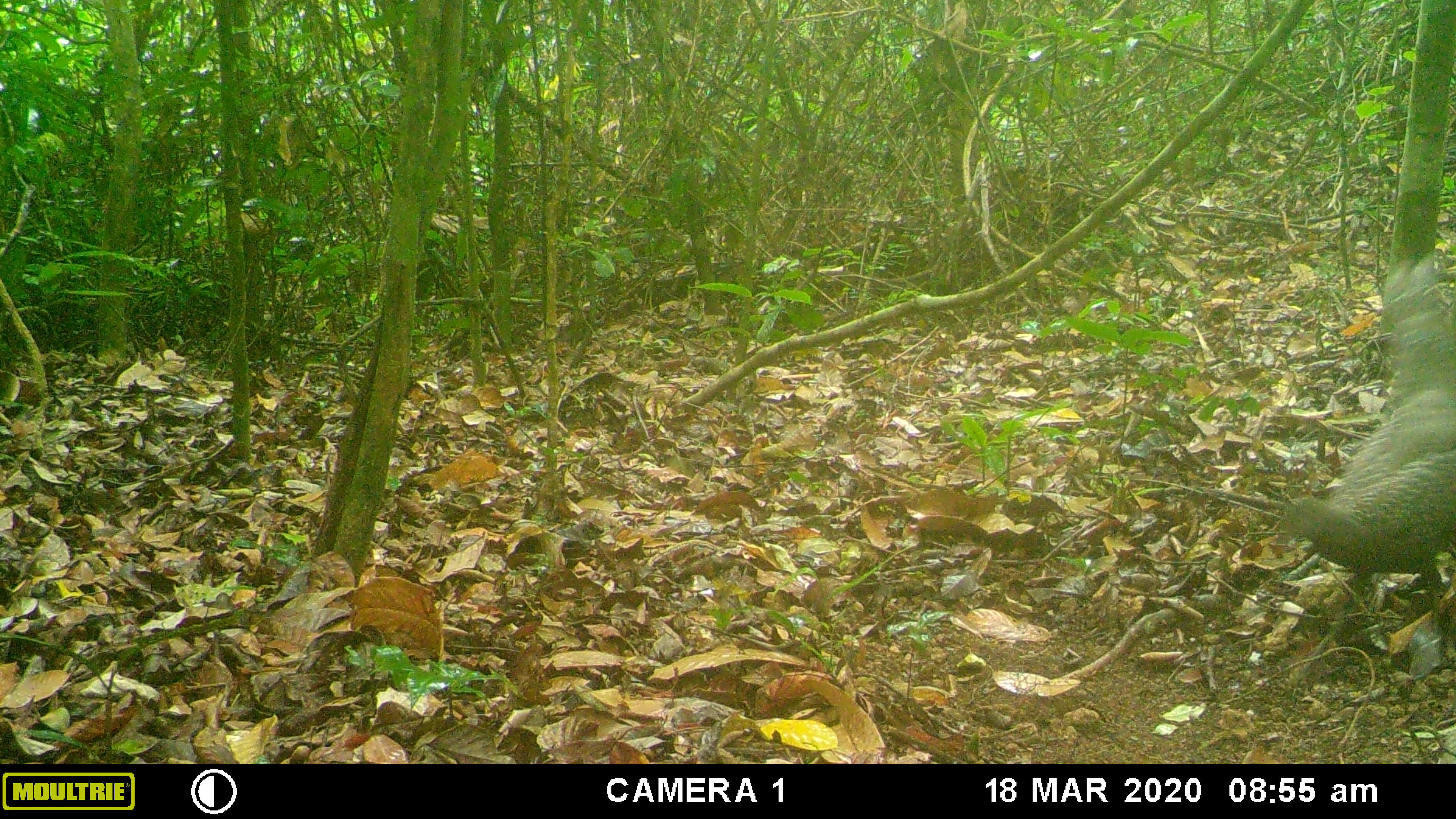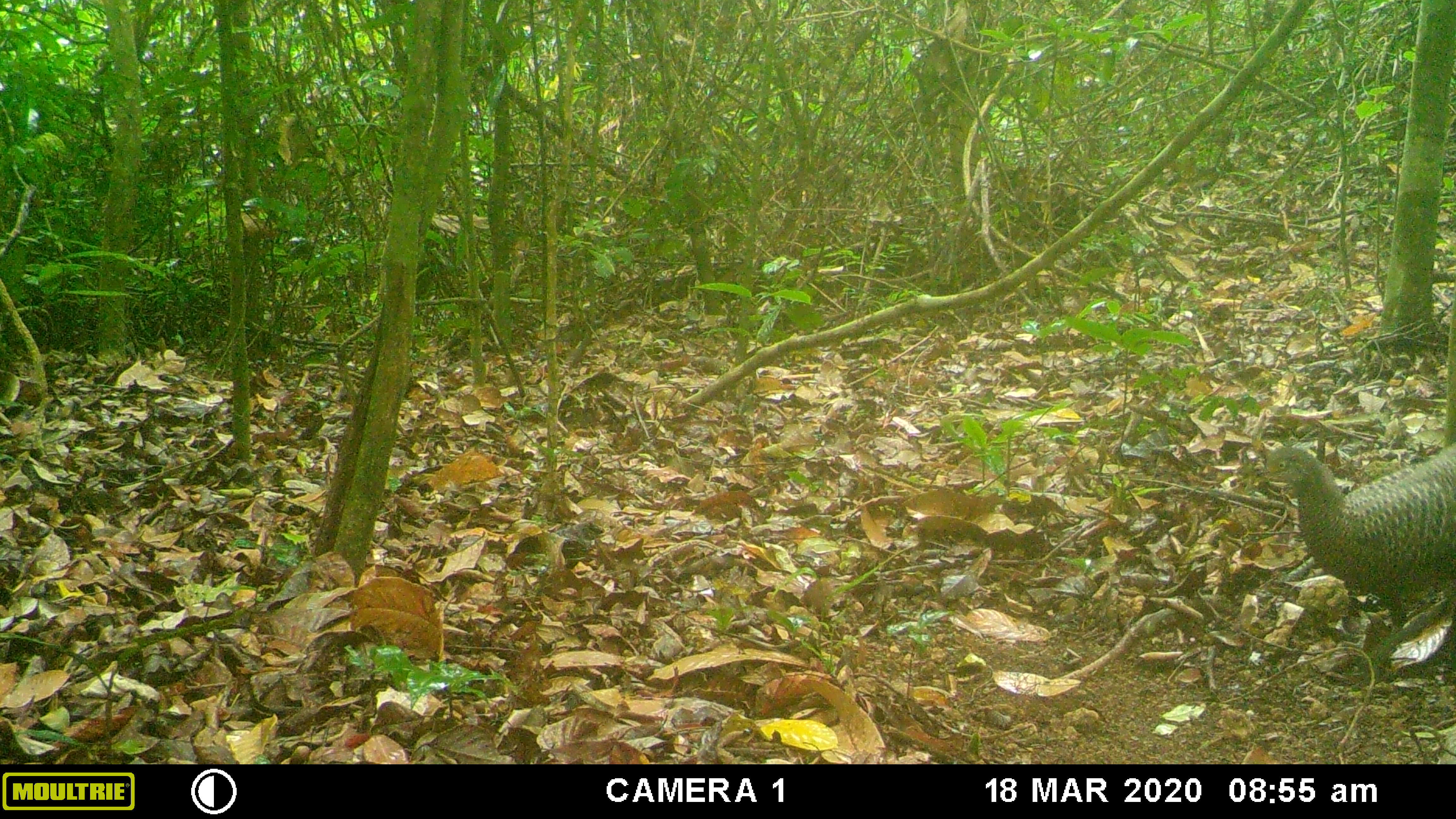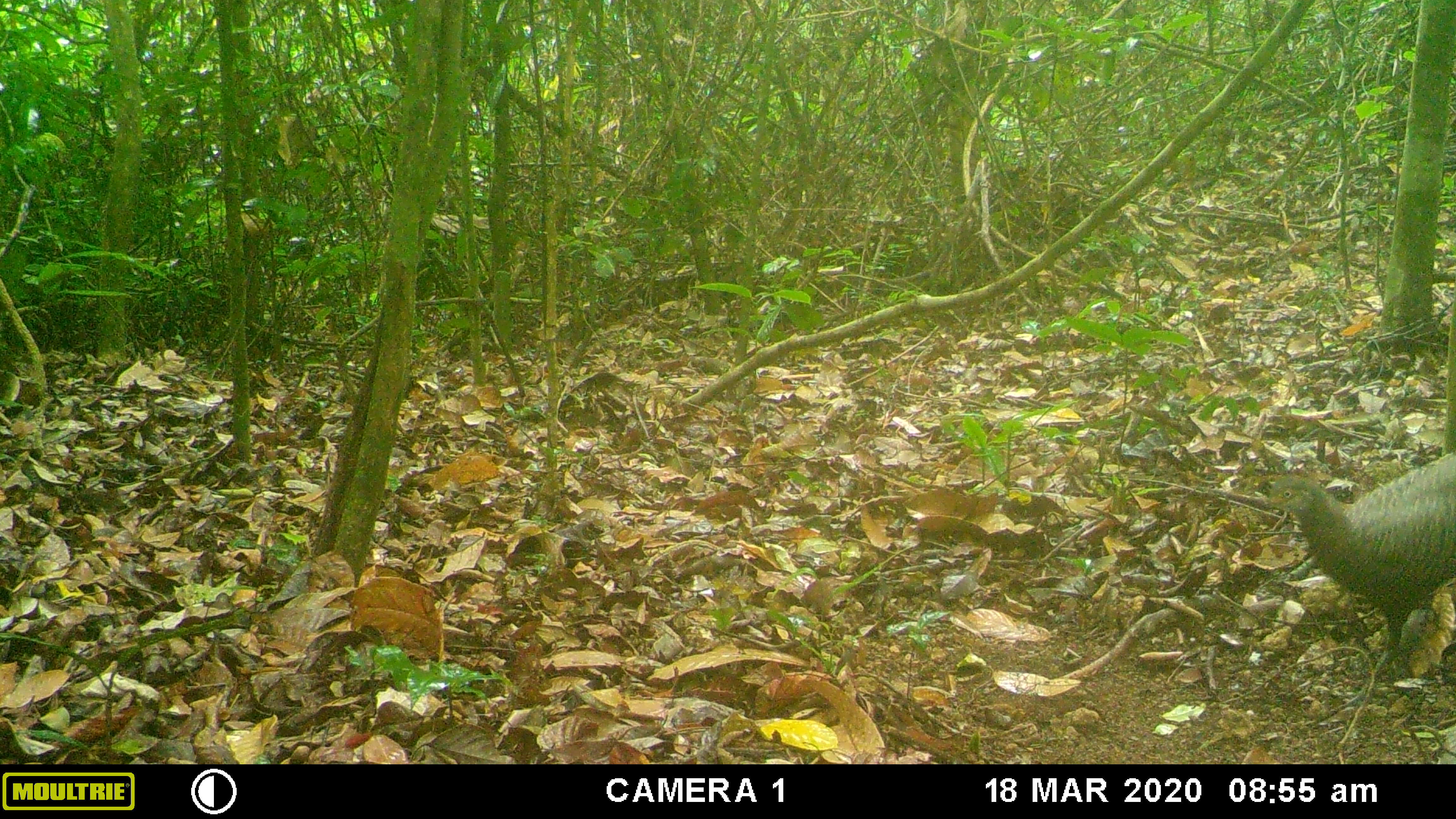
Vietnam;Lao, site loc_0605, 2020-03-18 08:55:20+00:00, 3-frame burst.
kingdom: Animalia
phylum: Chordata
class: Aves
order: Galliformes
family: Phasianidae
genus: Polyplectron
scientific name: Polyplectron bicalcaratum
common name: gray peacock-pheasant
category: grey peacock pheasant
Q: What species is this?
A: Grey peacock pheasant (gray peacock-pheasant) (Polyplectron bicalcaratum).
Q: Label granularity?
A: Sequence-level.